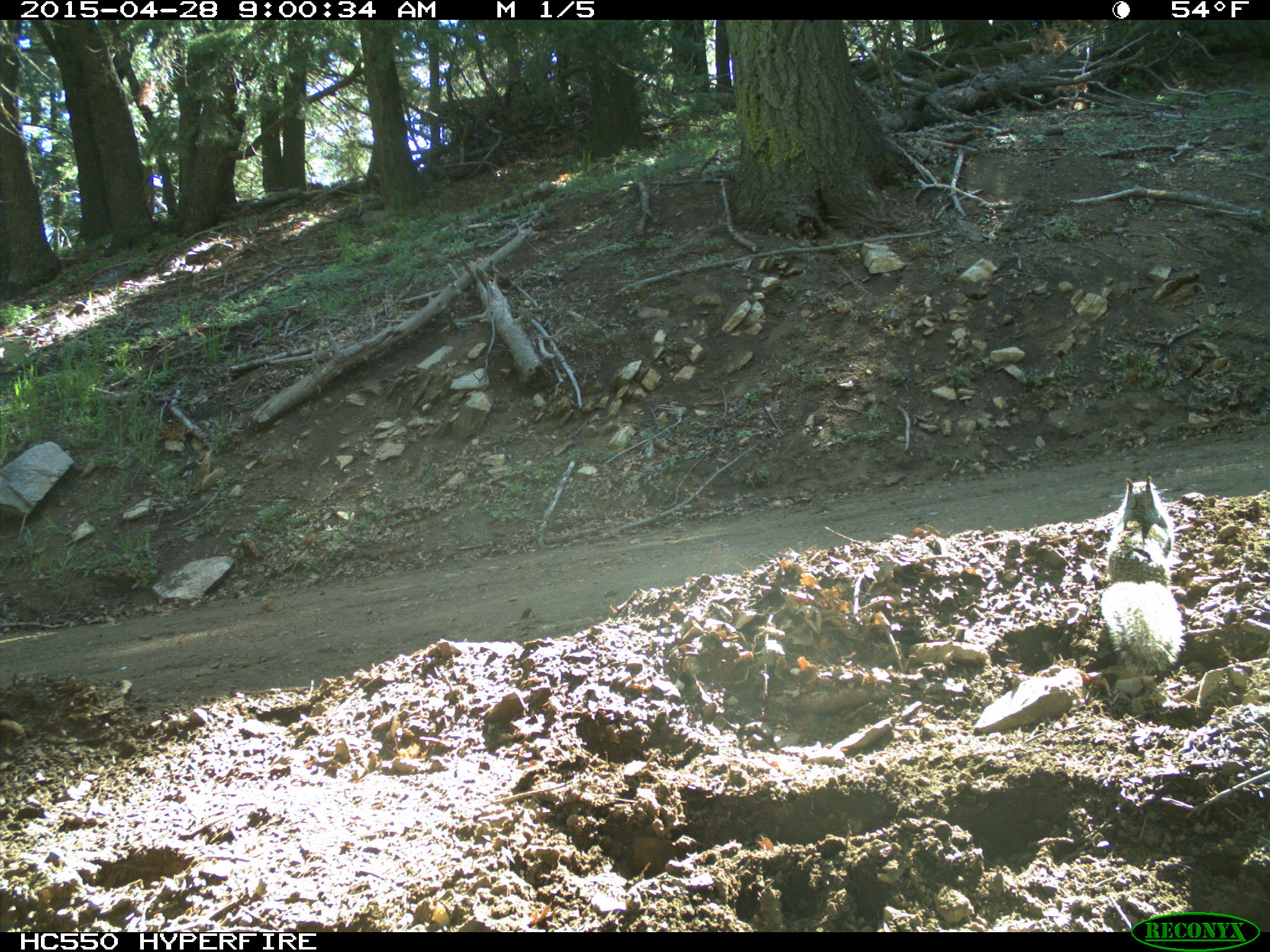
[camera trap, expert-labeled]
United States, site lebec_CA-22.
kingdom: Animalia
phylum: Chordata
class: Mammalia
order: Rodentia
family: Sciuridae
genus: Otospermophilus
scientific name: Otospermophilus beecheyi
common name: california ground squirrel